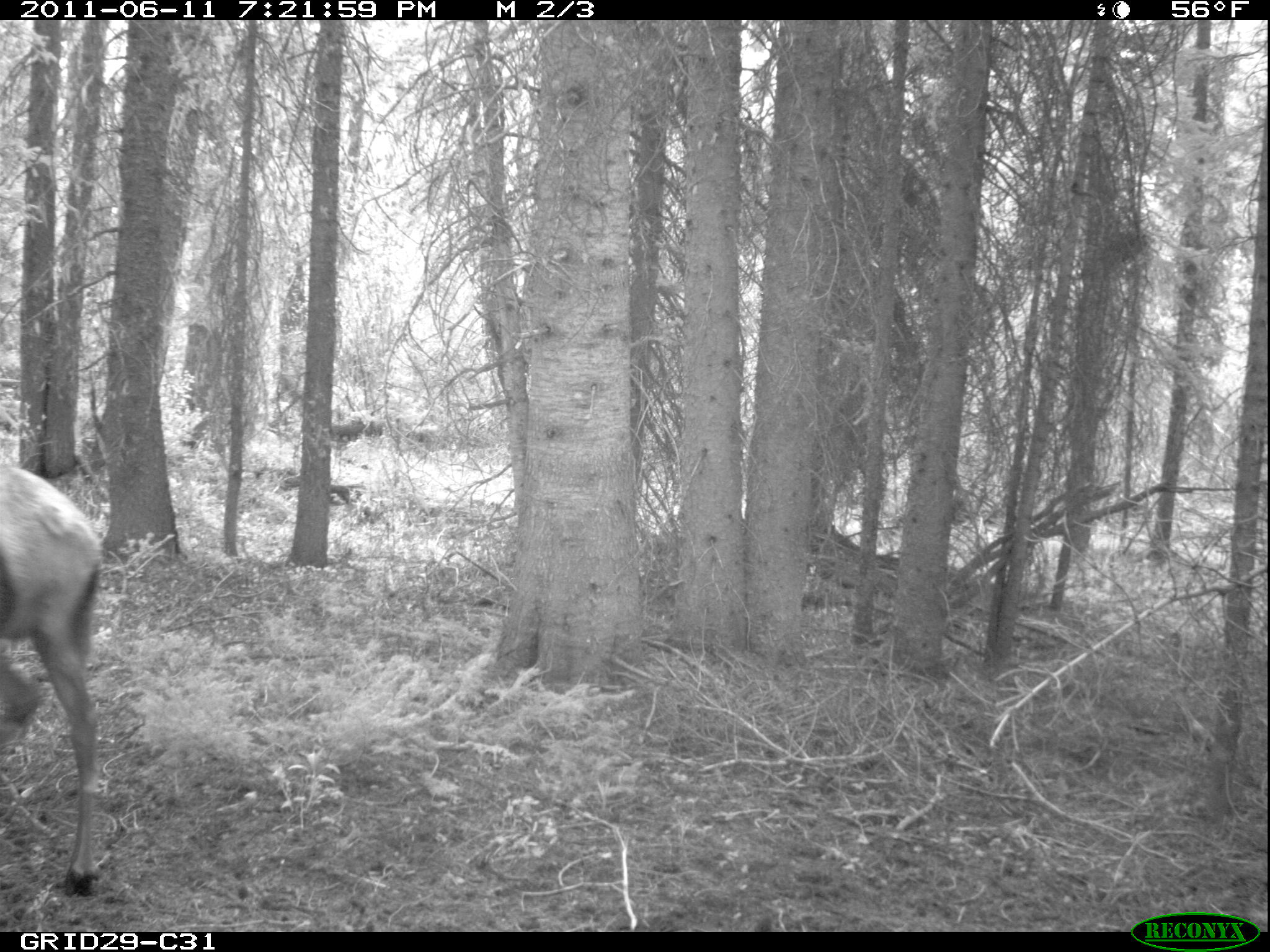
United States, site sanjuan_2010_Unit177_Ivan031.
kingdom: Animalia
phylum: Chordata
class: Mammalia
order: Artiodactyla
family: Cervidae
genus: Cervus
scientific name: Cervus elaphus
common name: red deer